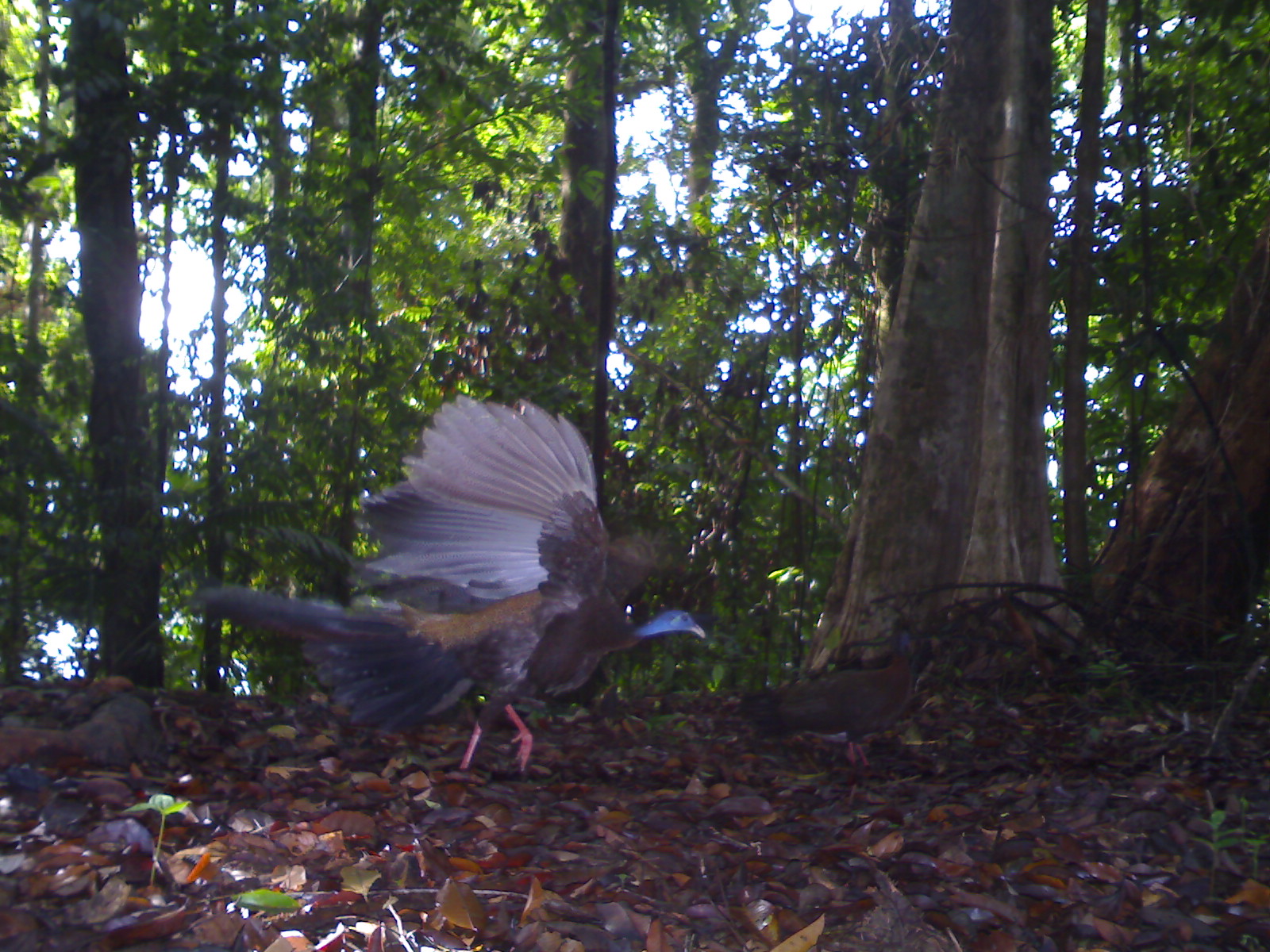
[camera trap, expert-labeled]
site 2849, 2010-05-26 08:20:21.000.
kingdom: Animalia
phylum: Chordata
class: Aves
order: Galliformes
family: Phasianidae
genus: Argusianus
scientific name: Argusianus argus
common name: great argus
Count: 1.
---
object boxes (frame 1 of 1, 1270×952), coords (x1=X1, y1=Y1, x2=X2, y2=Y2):
argusianus argus: (x1=191, y1=393, x2=705, y2=783); (x1=733, y1=628, x2=916, y2=787)